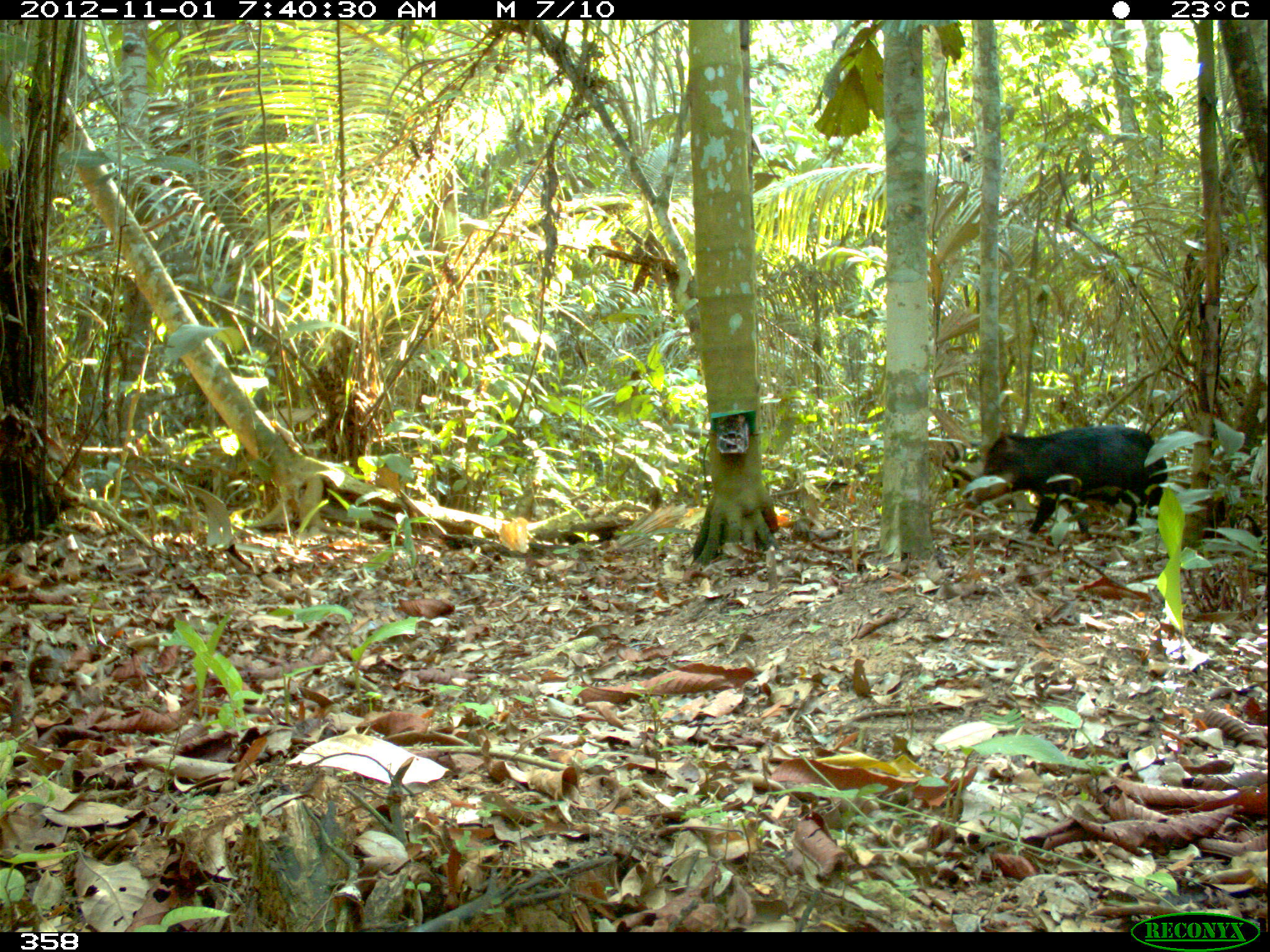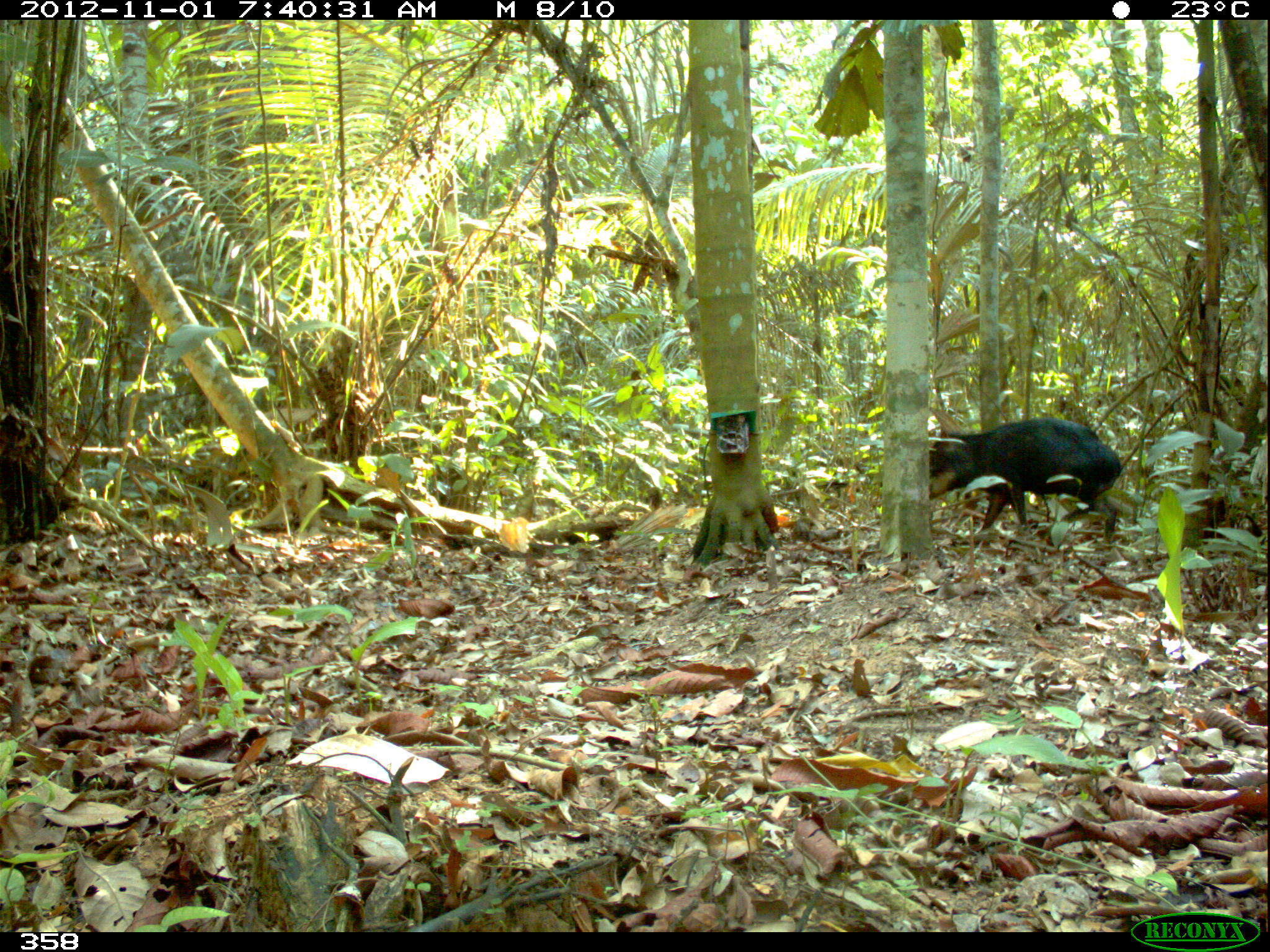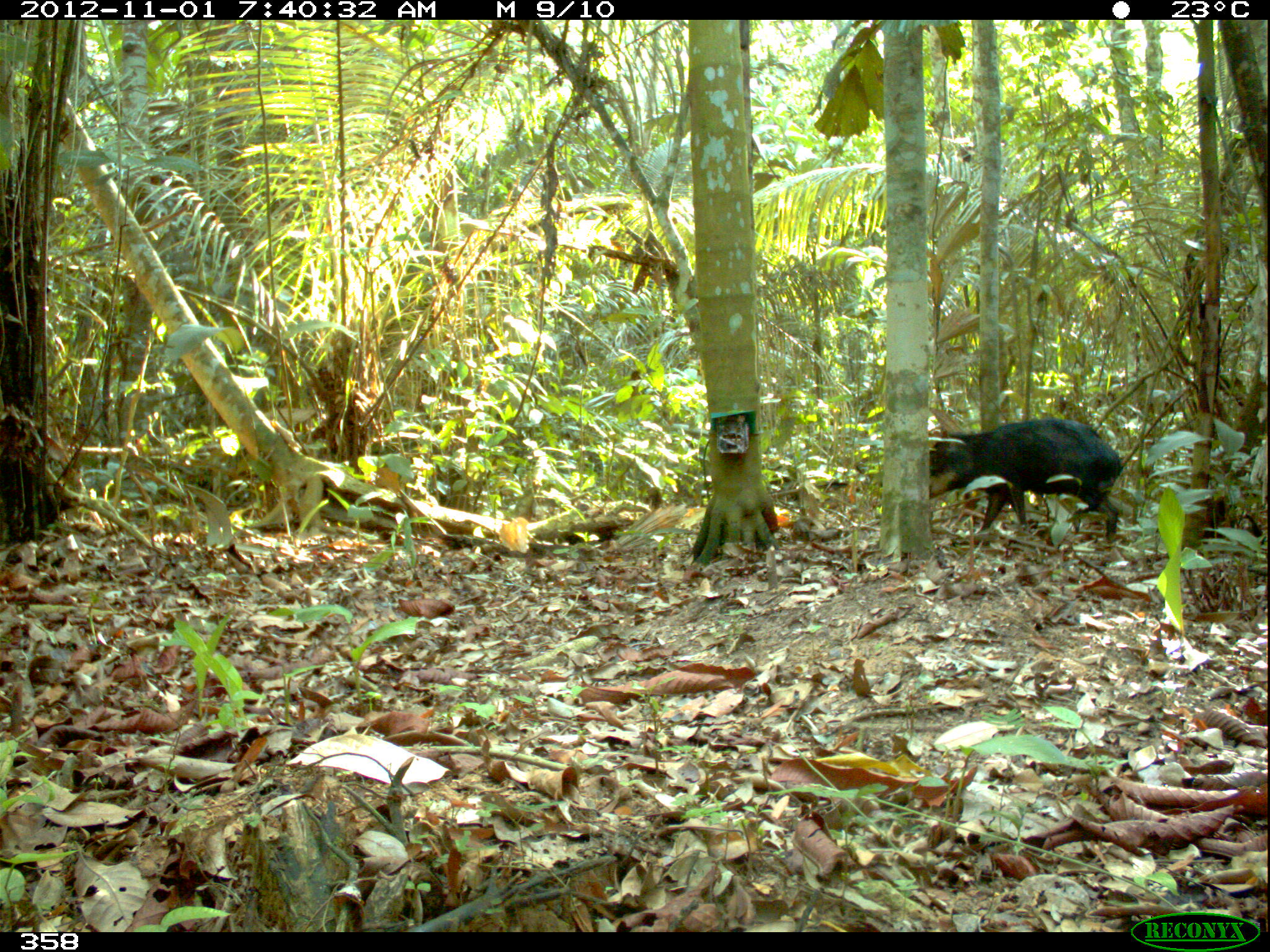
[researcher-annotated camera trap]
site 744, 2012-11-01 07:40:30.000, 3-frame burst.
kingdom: Animalia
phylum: Chordata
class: Mammalia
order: Artiodactyla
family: Tayassuidae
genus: Tayassu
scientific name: Tayassu pecari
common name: white-lipped peccary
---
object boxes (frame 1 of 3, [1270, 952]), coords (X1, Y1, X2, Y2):
tayassu pecari: (963, 424, 1168, 553); (928, 431, 982, 489); (815, 452, 883, 493)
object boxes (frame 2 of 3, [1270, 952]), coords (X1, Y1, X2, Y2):
tayassu pecari: (926, 418, 1122, 548)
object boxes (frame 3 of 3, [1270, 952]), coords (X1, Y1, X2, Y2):
tayassu pecari: (929, 418, 1125, 547)